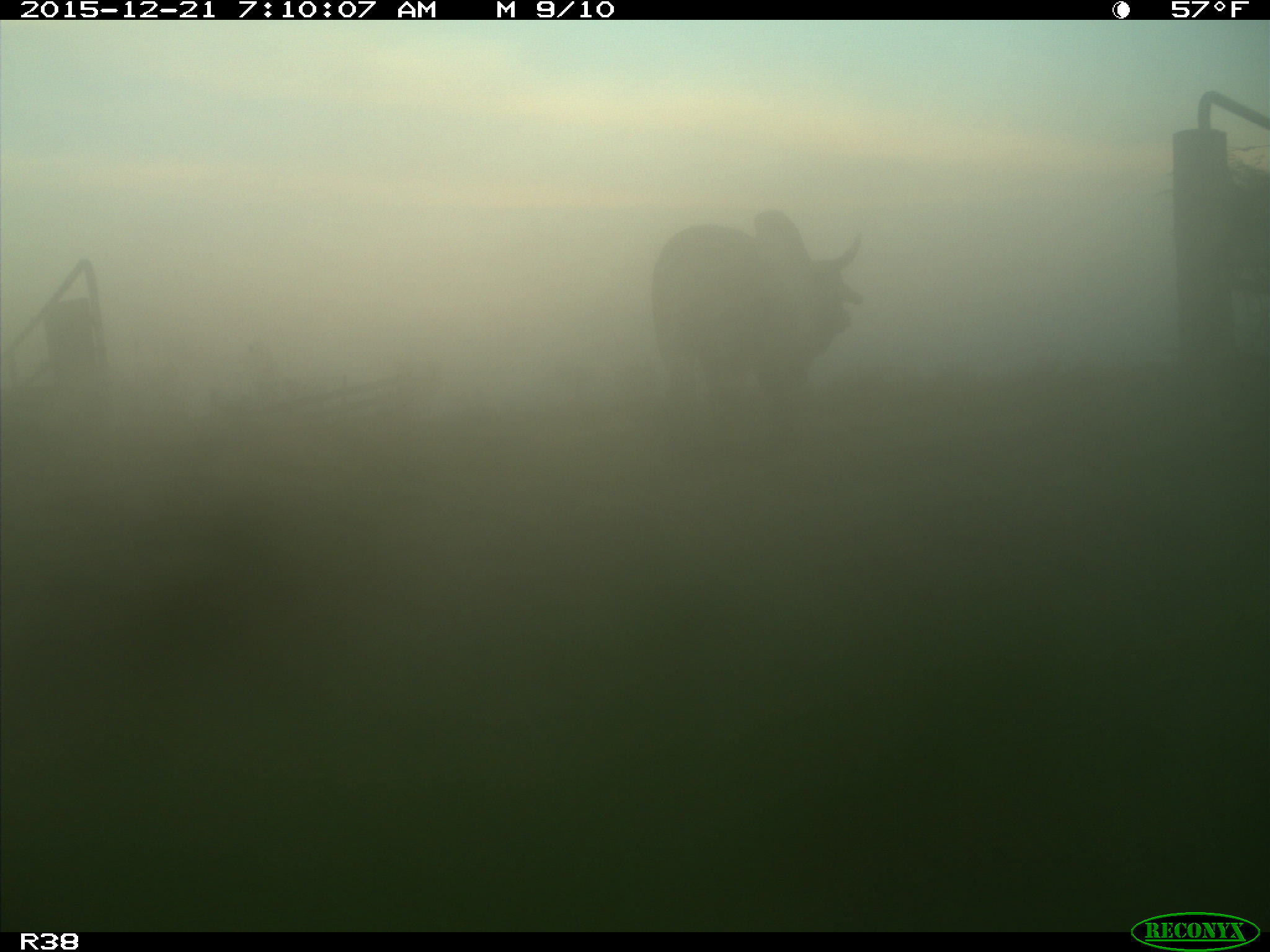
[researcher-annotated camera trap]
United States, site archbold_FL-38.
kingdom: Animalia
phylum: Chordata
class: Mammalia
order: Artiodactyla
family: Bovidae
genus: Bos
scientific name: Bos taurus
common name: domestic cow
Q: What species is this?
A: Bos taurus (domestic cow).